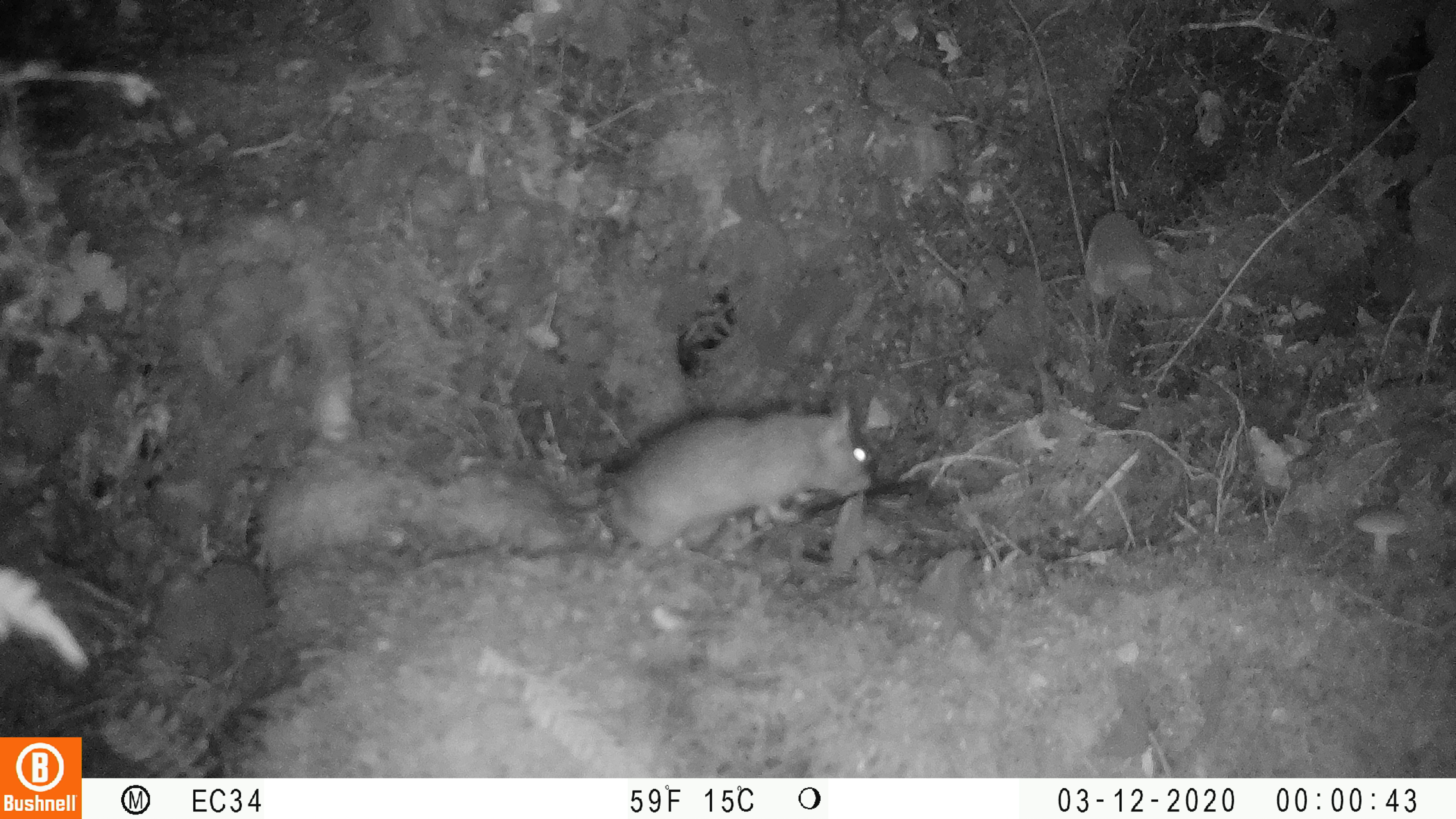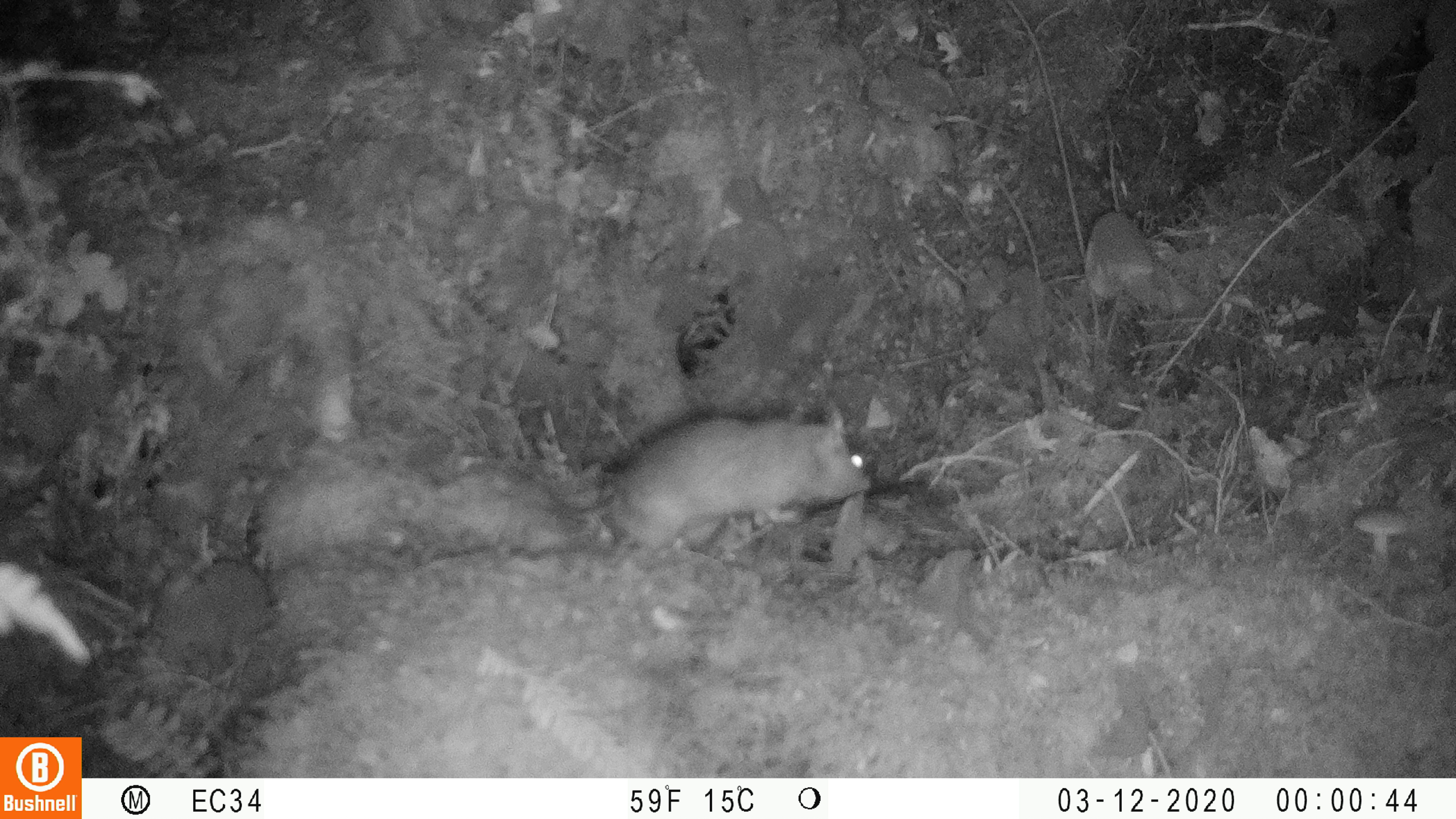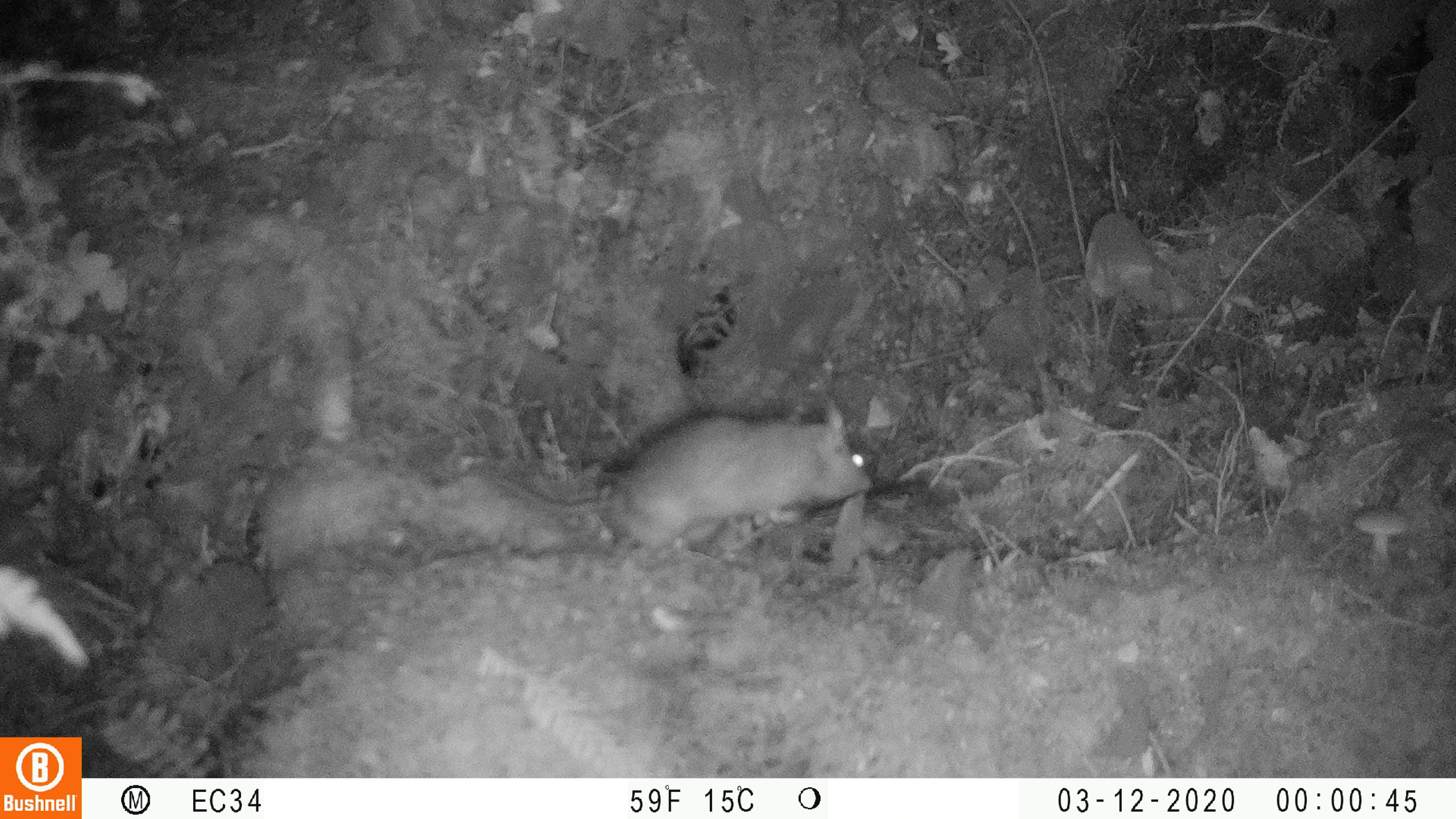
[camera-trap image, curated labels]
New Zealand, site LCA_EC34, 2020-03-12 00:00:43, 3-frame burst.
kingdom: Animalia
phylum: Chordata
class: Mammalia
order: Rodentia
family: Muridae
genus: Rattus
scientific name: Rattus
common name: rat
Rat (Rattus).